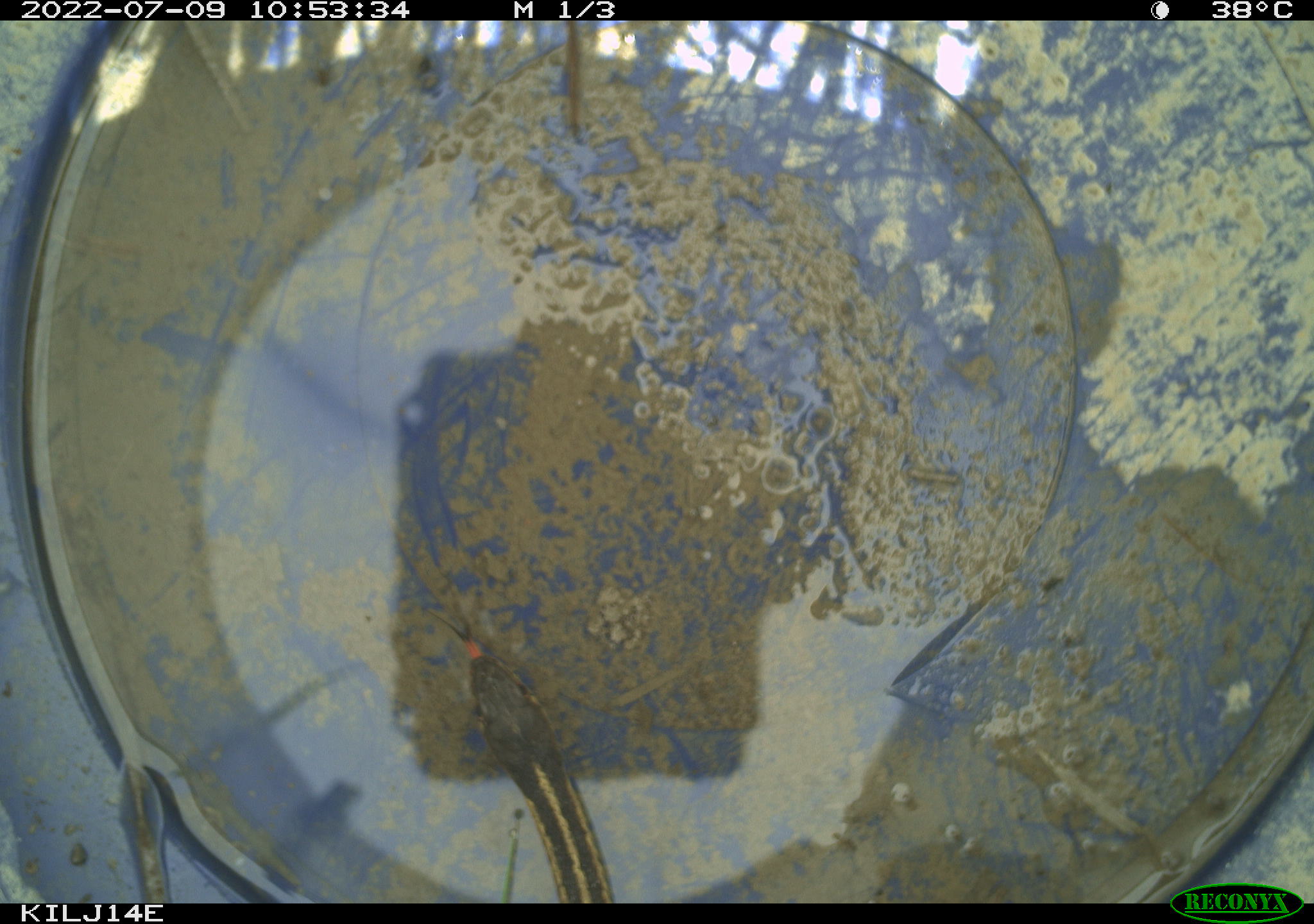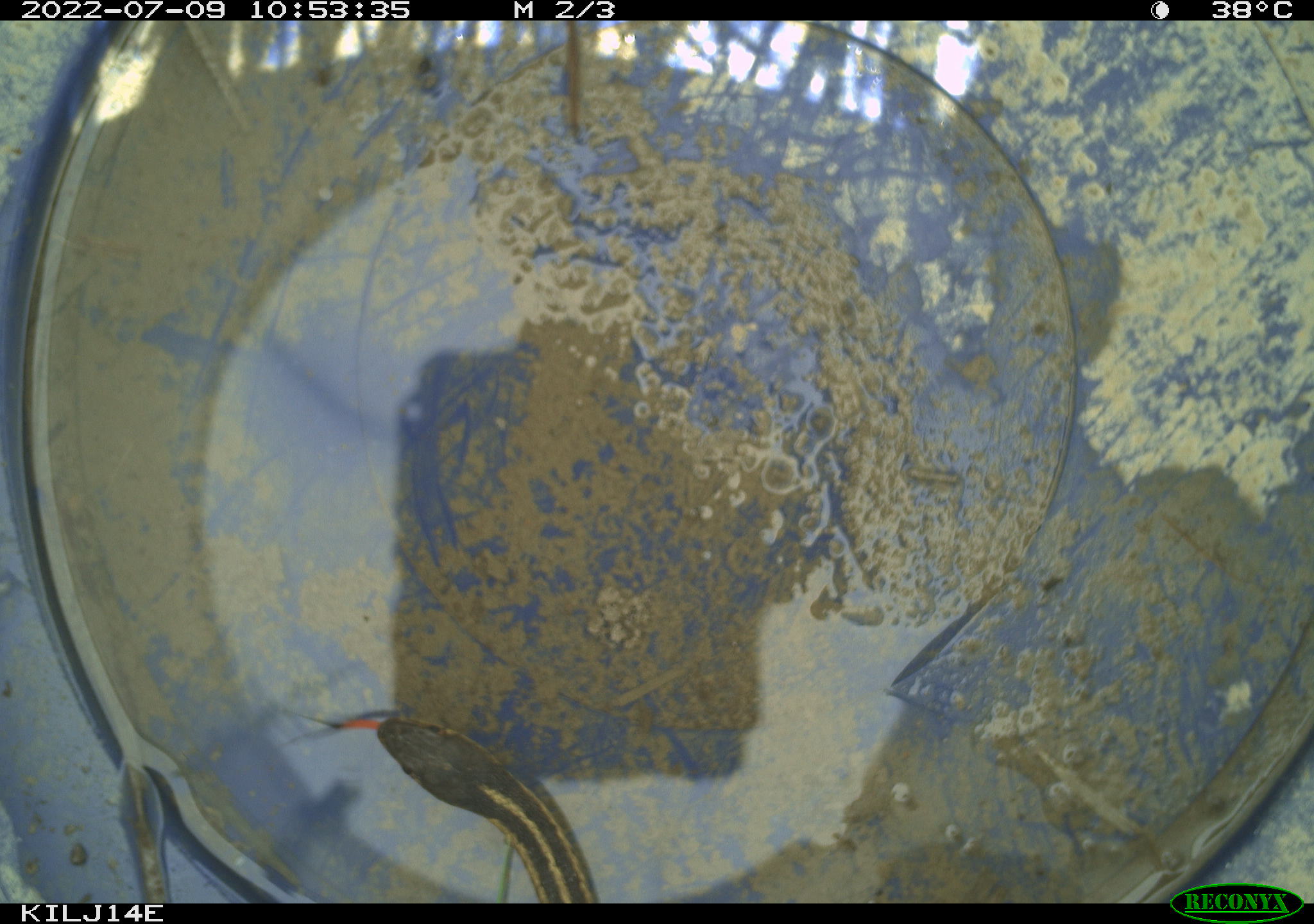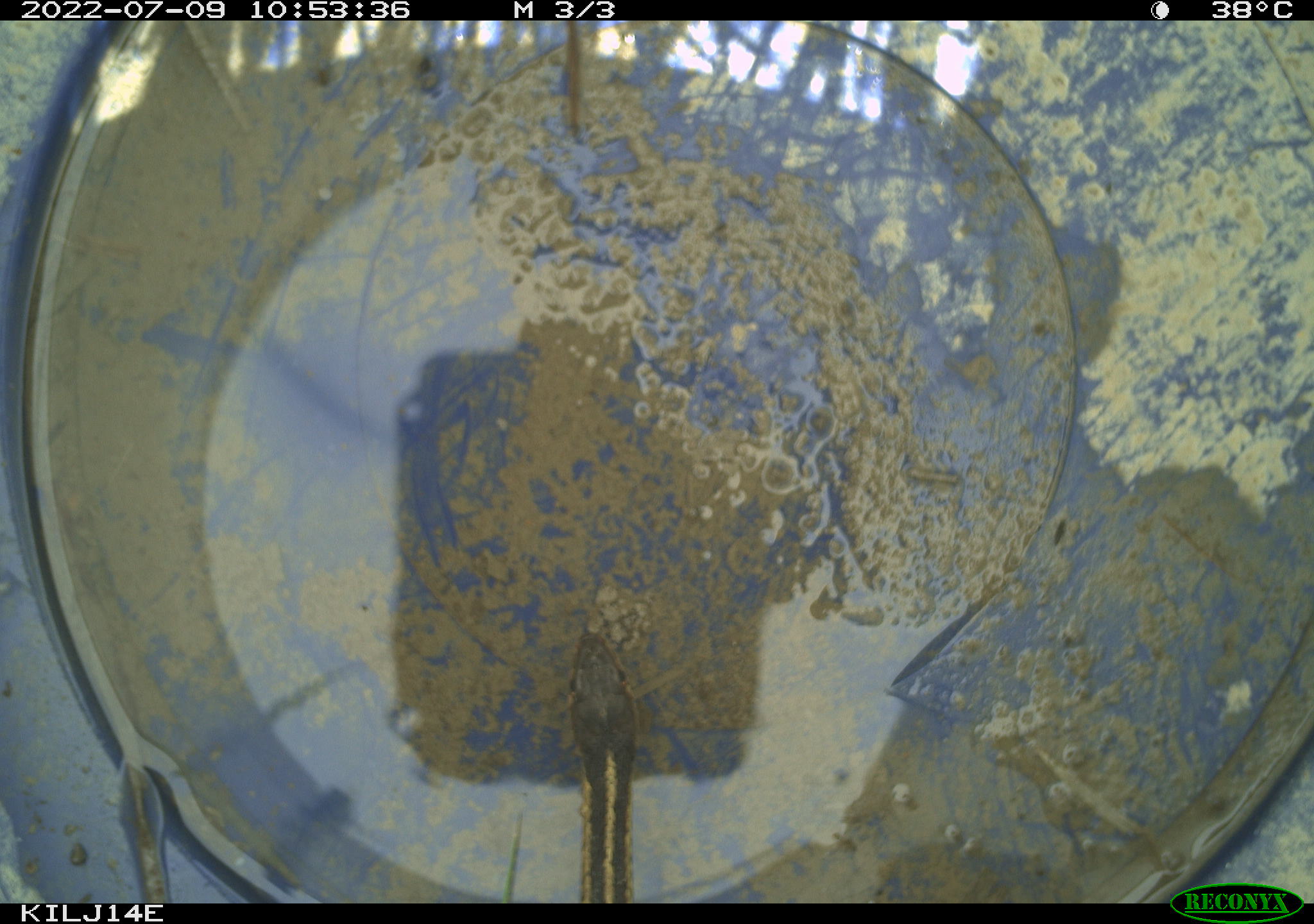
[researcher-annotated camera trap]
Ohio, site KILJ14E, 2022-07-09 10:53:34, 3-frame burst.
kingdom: Animalia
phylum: Chordata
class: Reptilia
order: Squamata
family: Colubridae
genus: Thamnophis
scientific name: Thamnophis sirtalis sirtalis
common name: eastern gartersnake